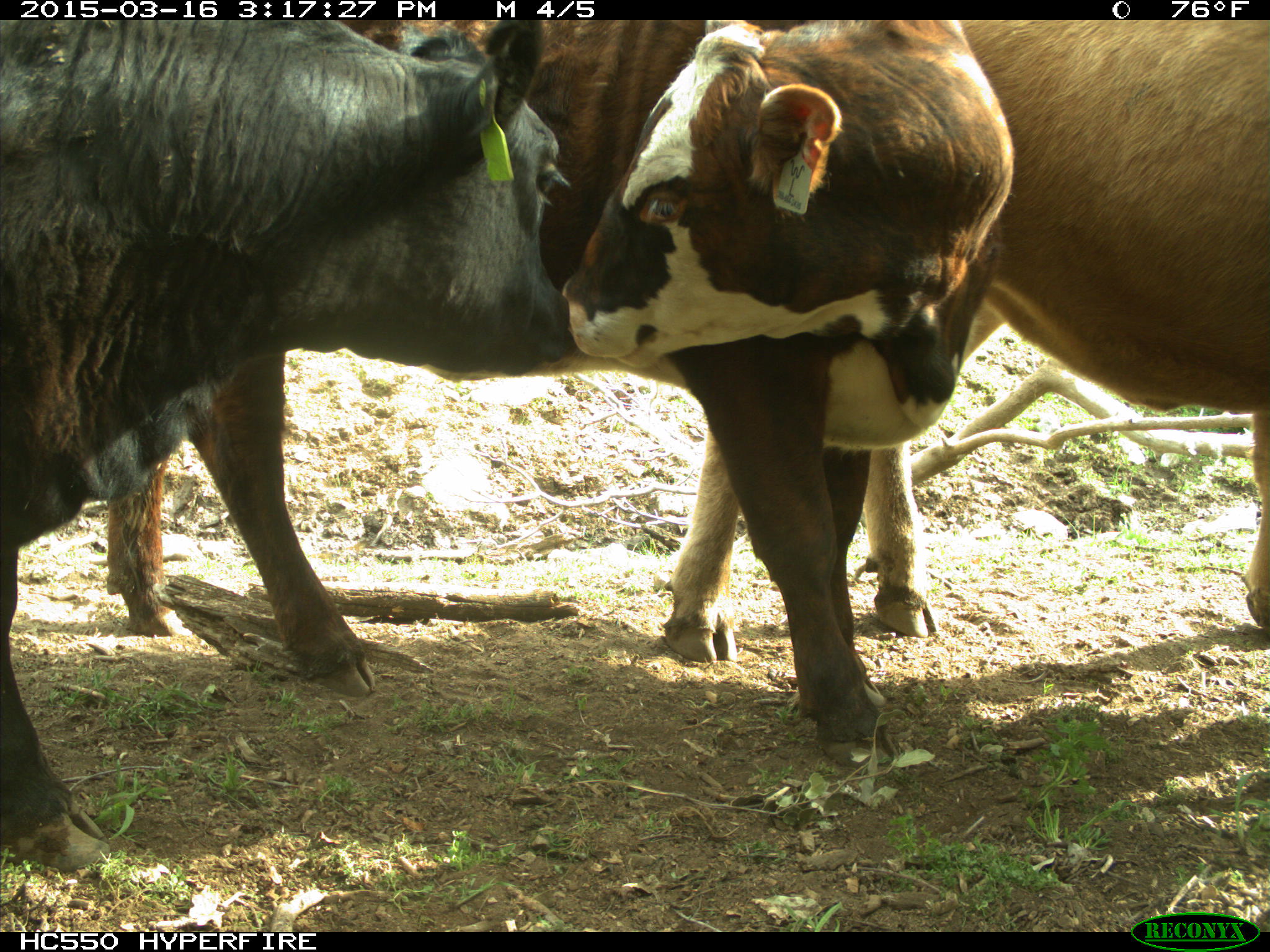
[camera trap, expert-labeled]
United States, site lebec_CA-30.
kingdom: Animalia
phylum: Chordata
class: Mammalia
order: Artiodactyla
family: Bovidae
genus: Bos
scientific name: Bos taurus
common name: domestic cow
Bos taurus (domestic cow).